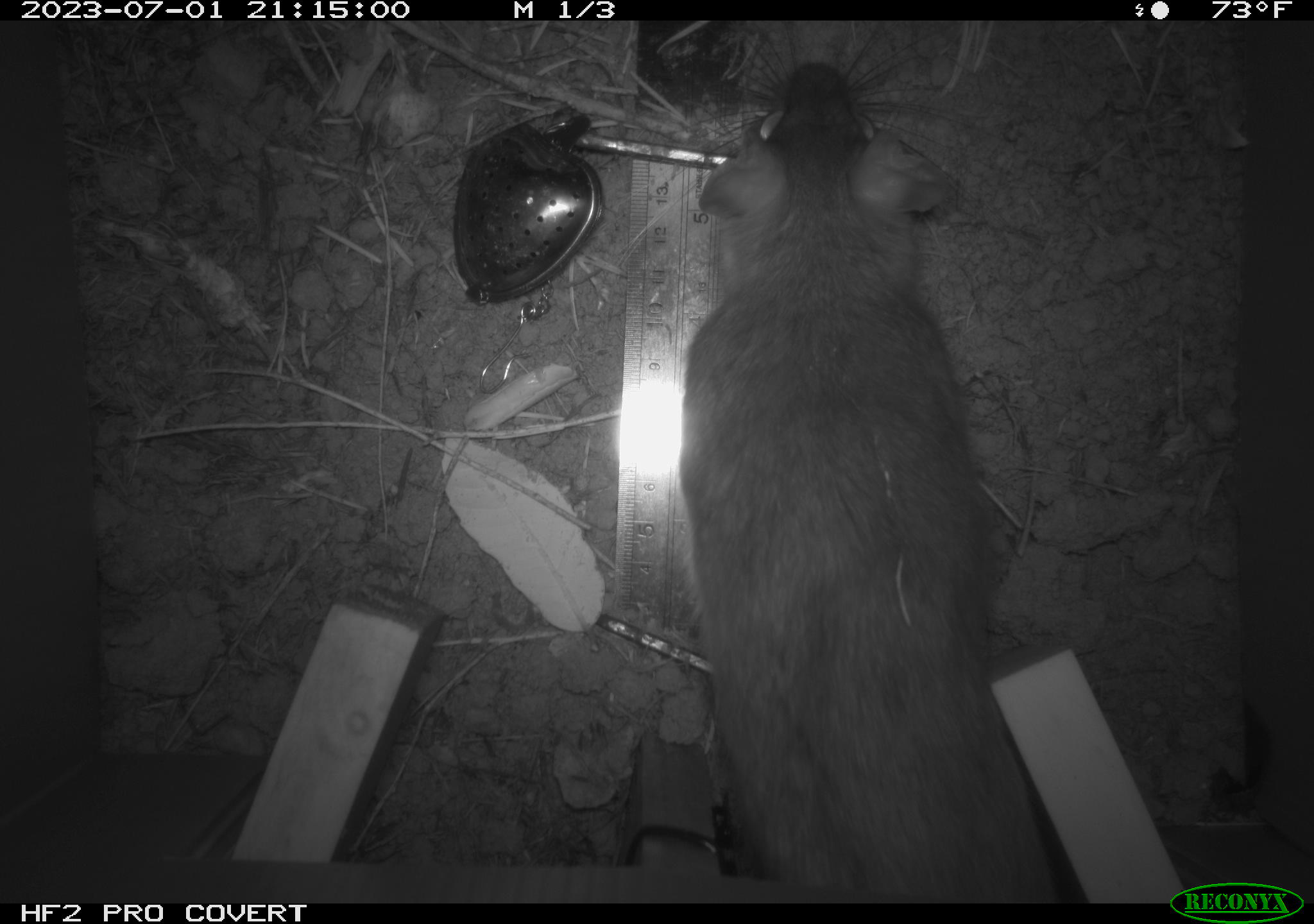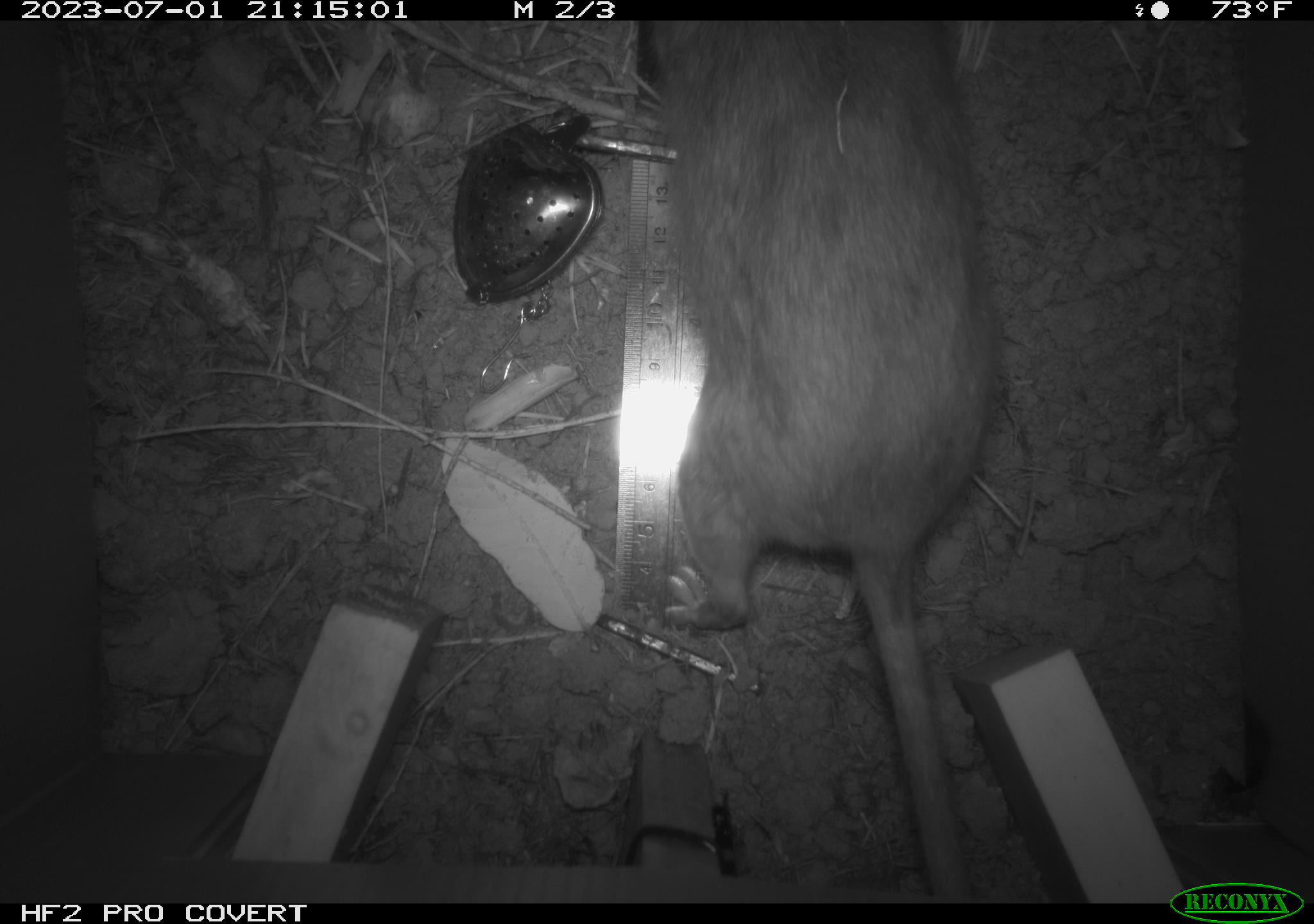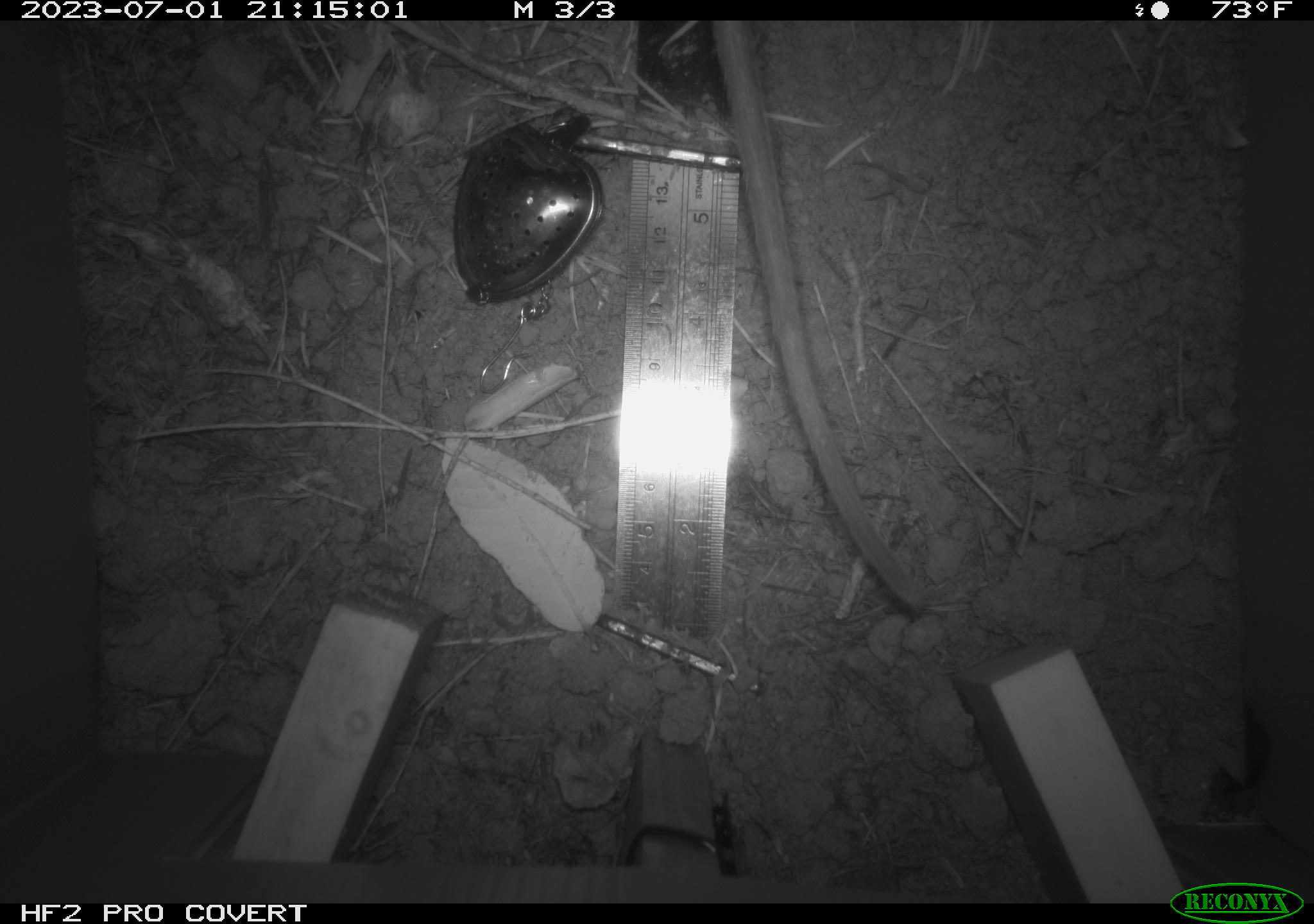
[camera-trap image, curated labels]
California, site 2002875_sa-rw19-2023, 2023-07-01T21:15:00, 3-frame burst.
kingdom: Animalia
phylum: Chordata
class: Mammalia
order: Rodentia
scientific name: Rodentia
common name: mouse species